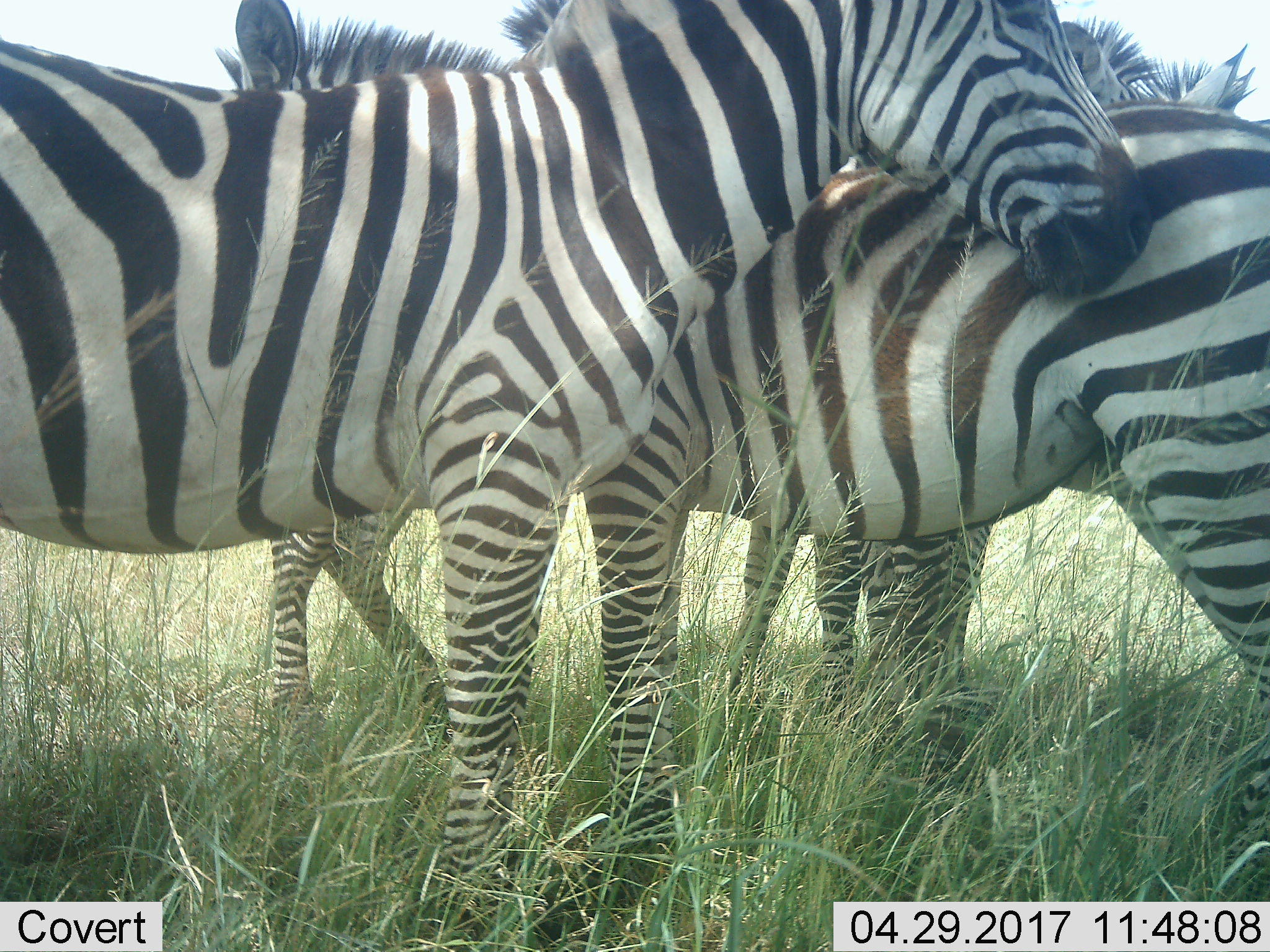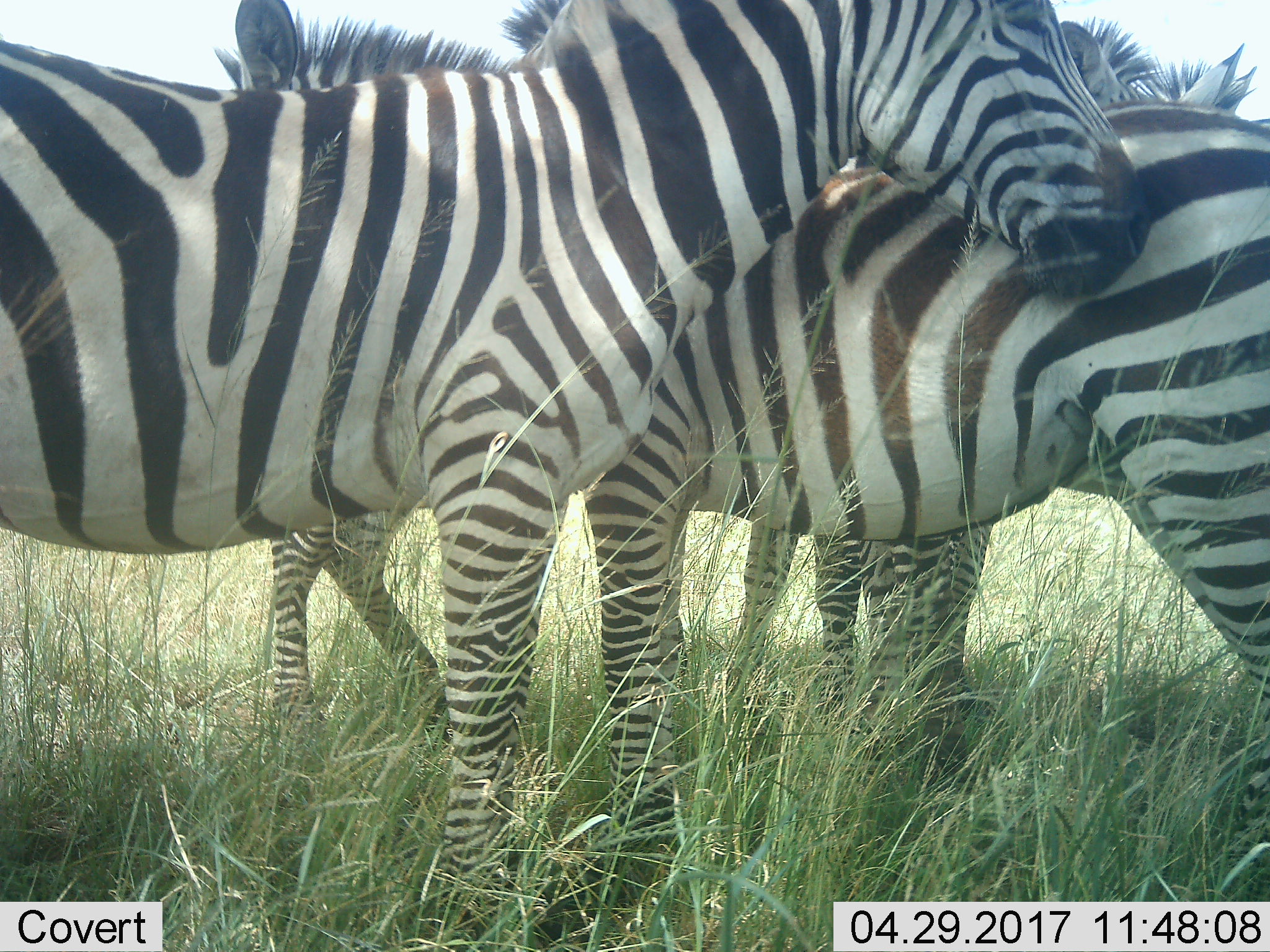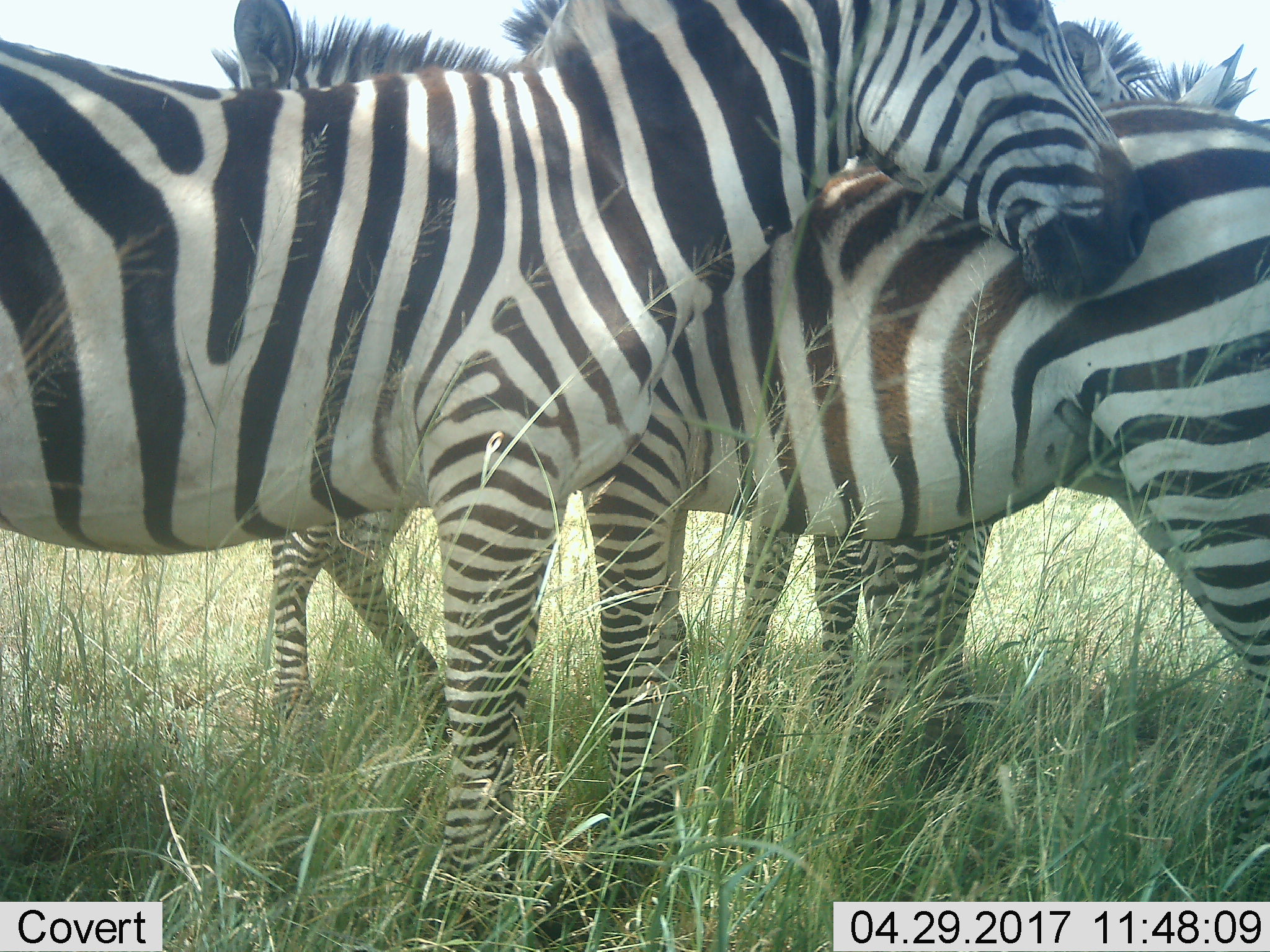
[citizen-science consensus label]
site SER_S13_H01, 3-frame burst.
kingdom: Animalia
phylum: Chordata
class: Mammalia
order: Perissodactyla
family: Equidae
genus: Equus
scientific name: Equus quagga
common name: plains zebra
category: zebraplains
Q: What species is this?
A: Zebraplains (plains zebra) (Equus quagga).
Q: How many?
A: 4.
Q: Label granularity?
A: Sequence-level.